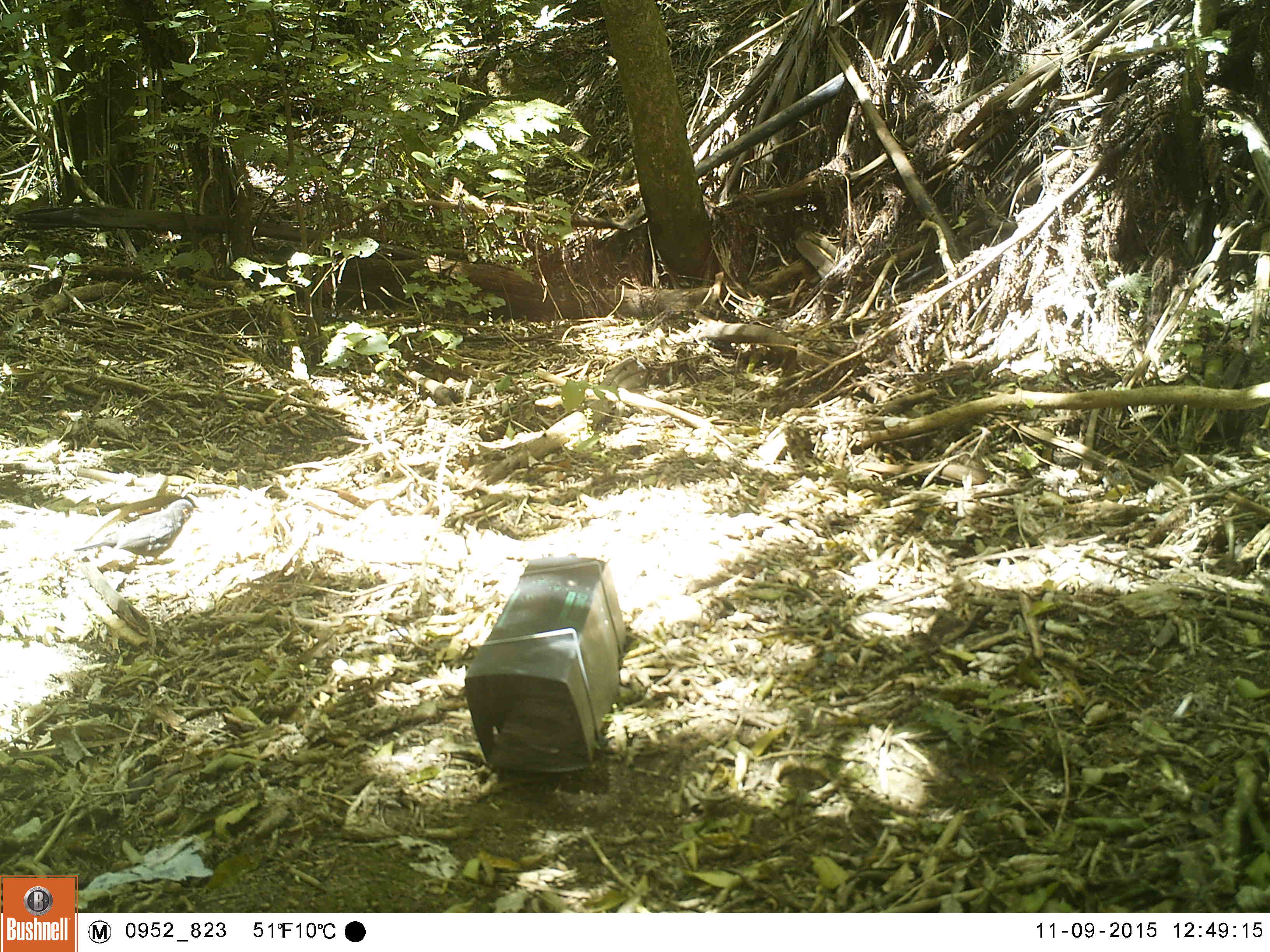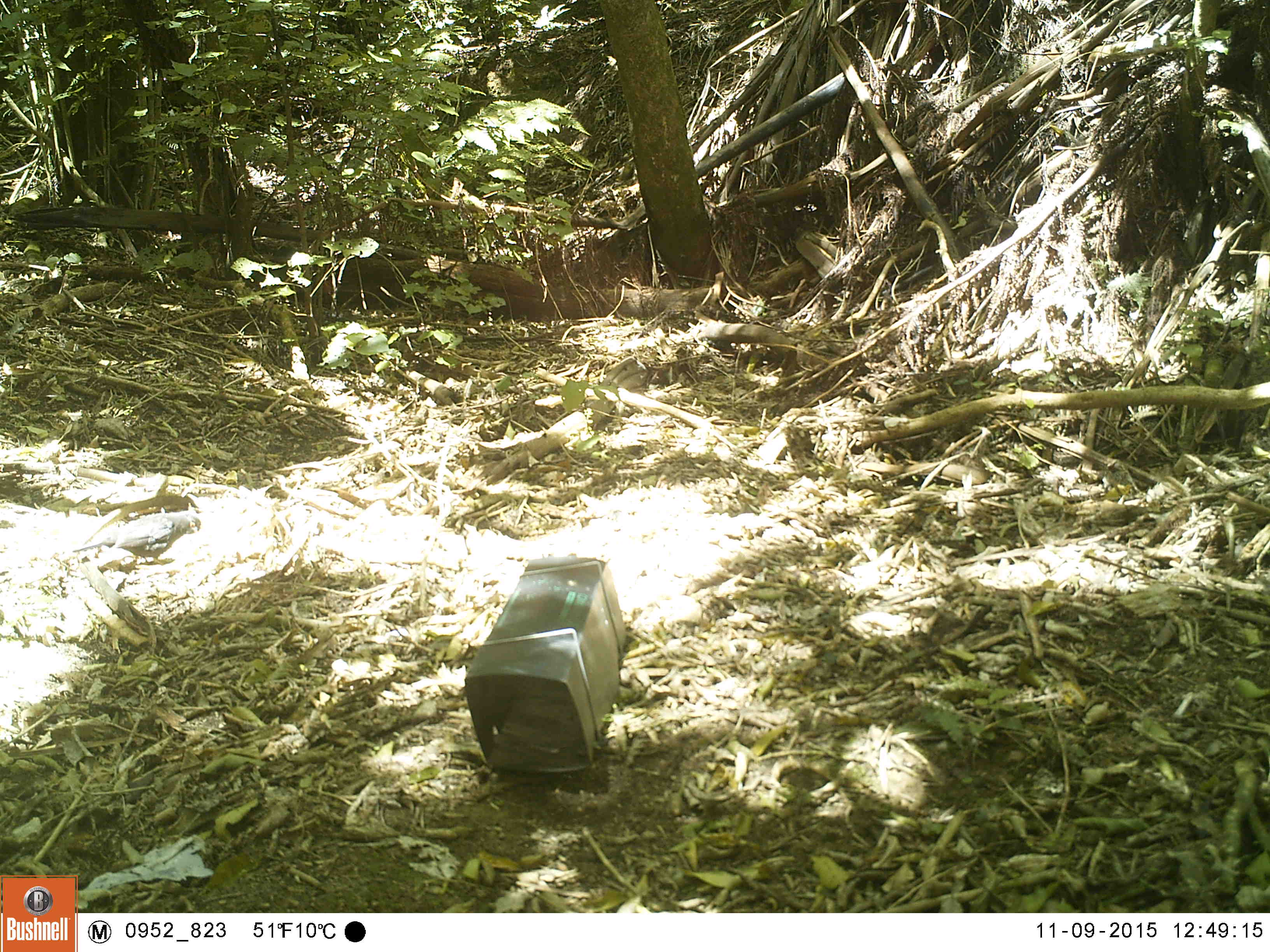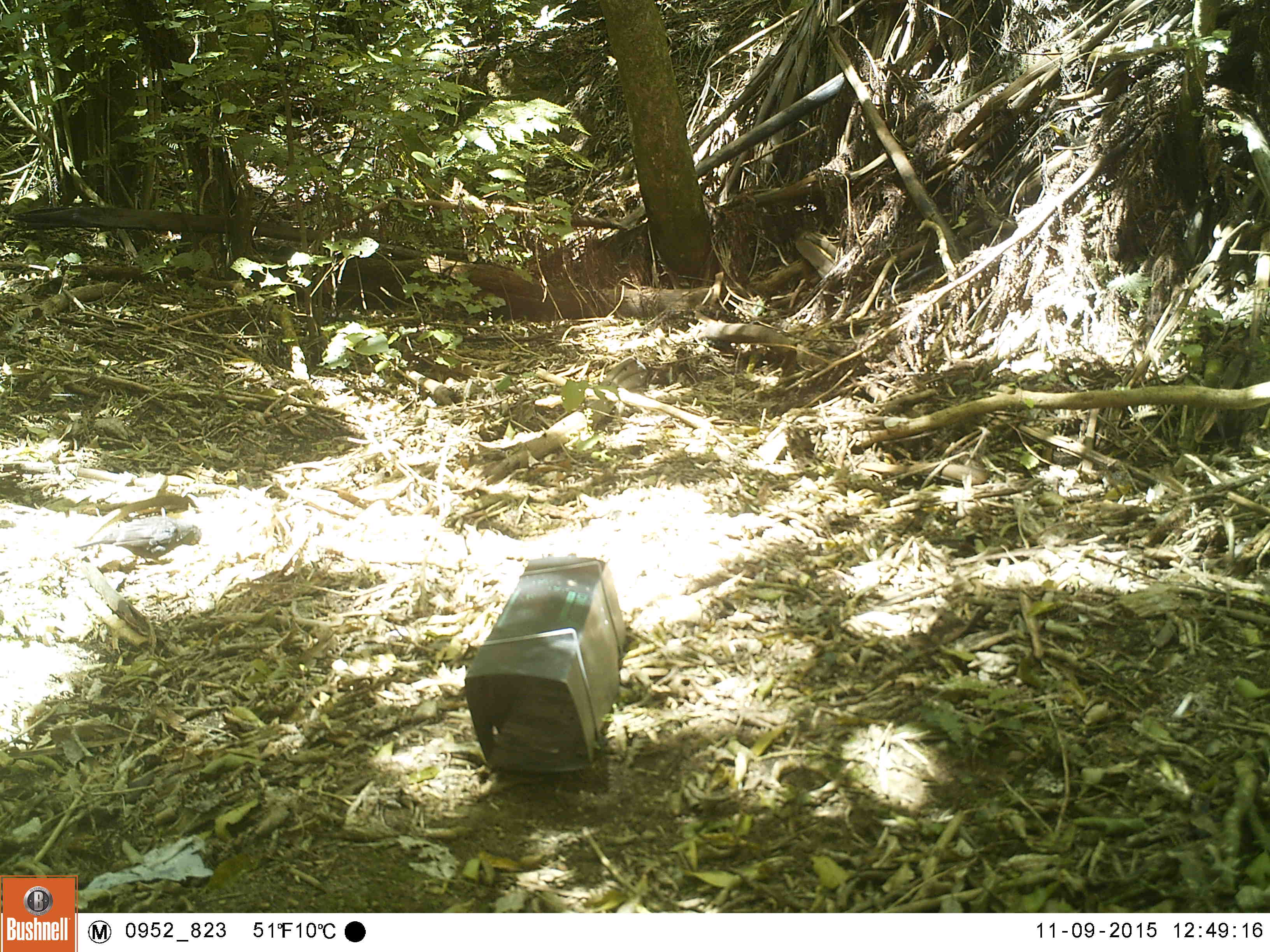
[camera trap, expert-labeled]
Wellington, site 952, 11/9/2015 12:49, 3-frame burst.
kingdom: Animalia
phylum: Chordata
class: Aves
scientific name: Aves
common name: bird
Bird (Aves).